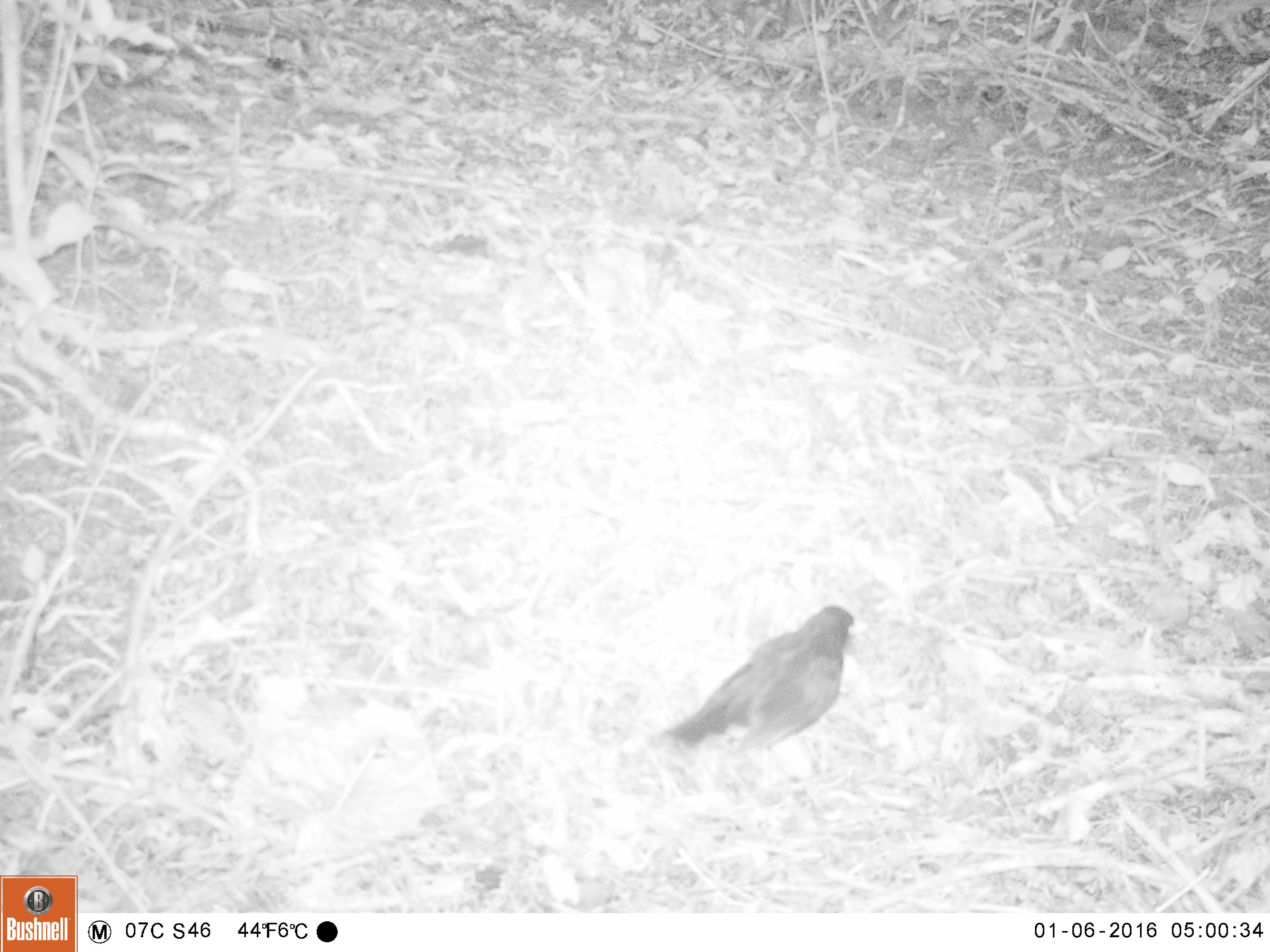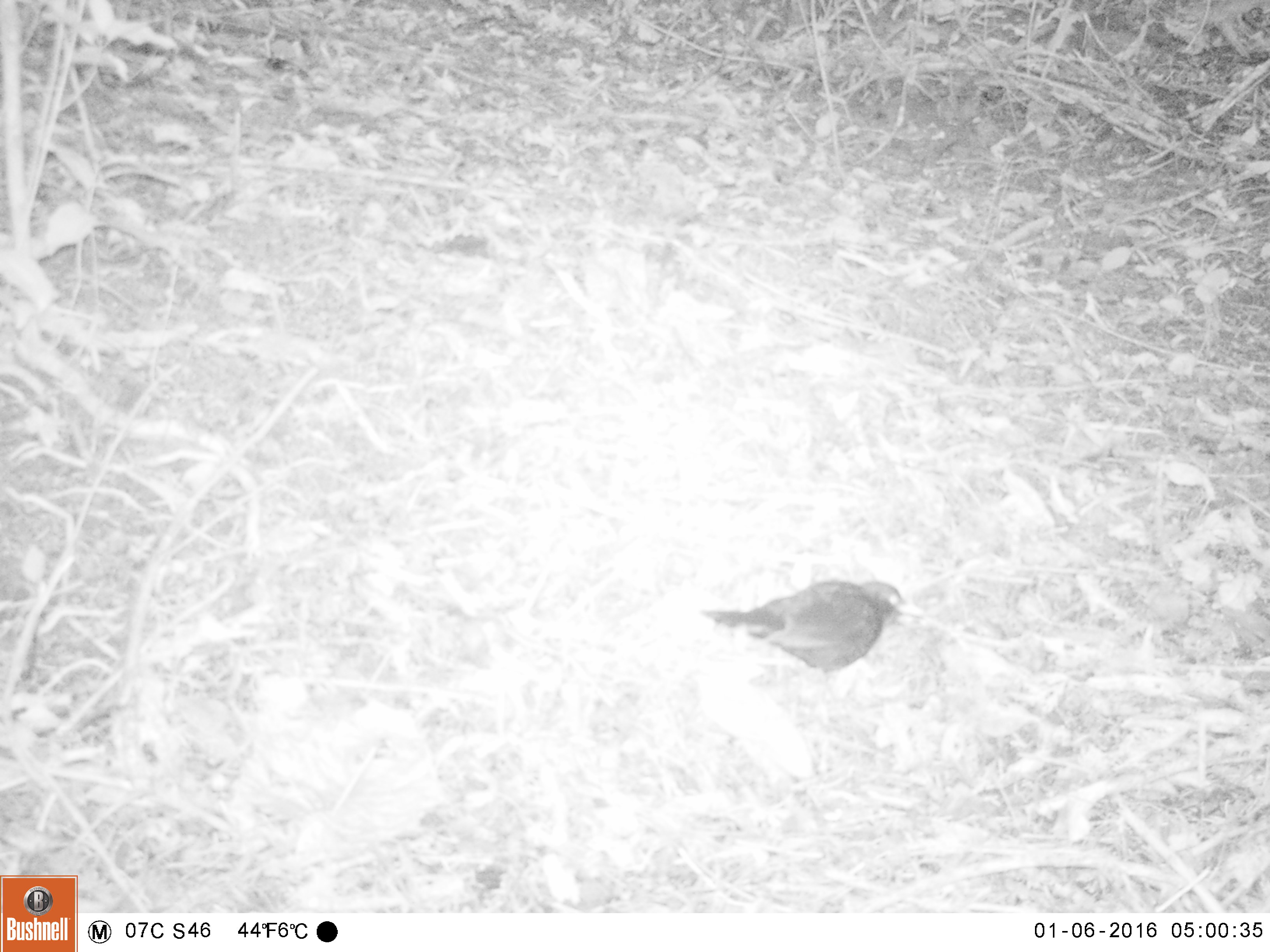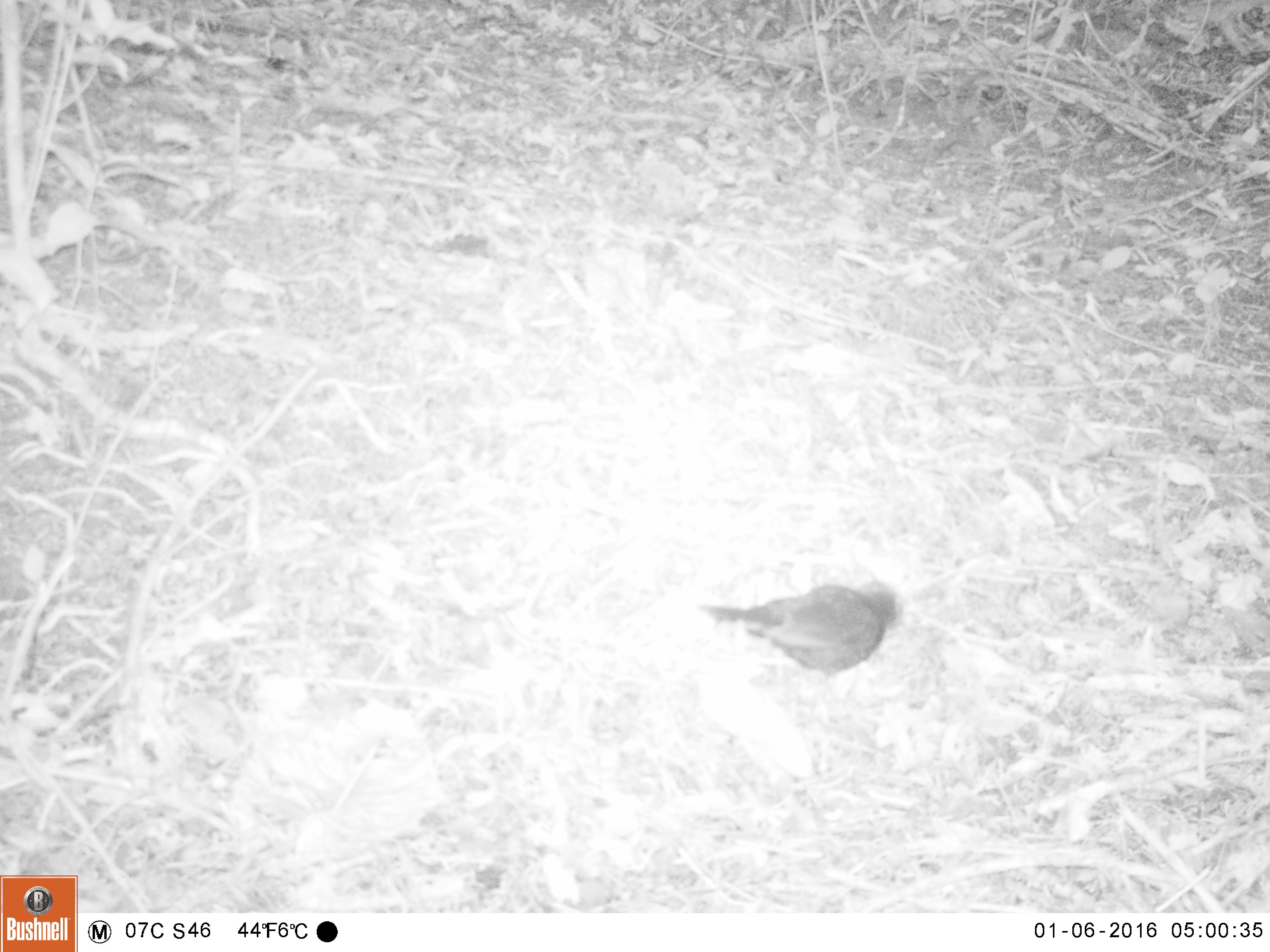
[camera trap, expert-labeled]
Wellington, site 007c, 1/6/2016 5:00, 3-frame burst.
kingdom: Animalia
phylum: Chordata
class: Aves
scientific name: Aves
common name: bird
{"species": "bird (Aves)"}